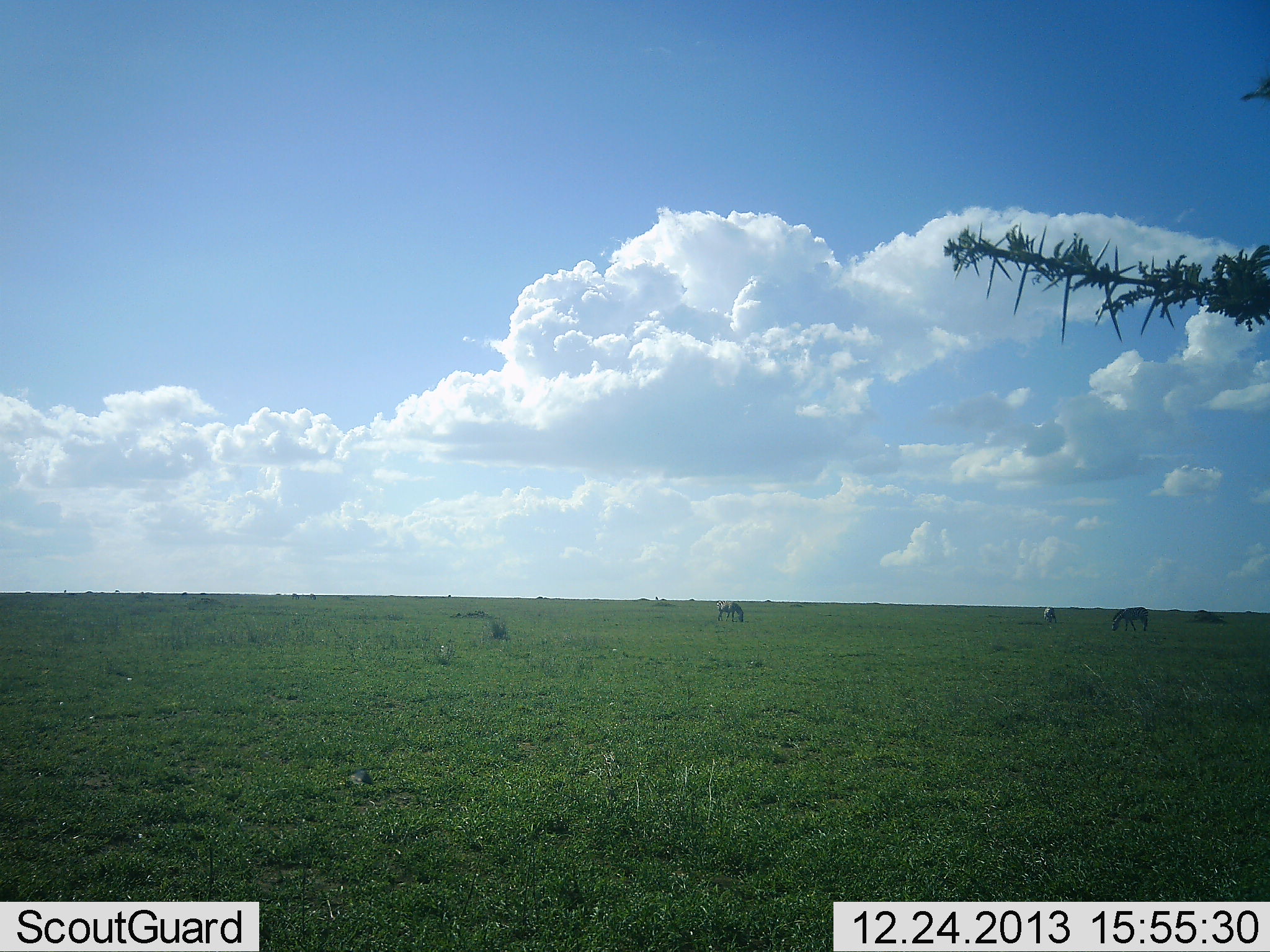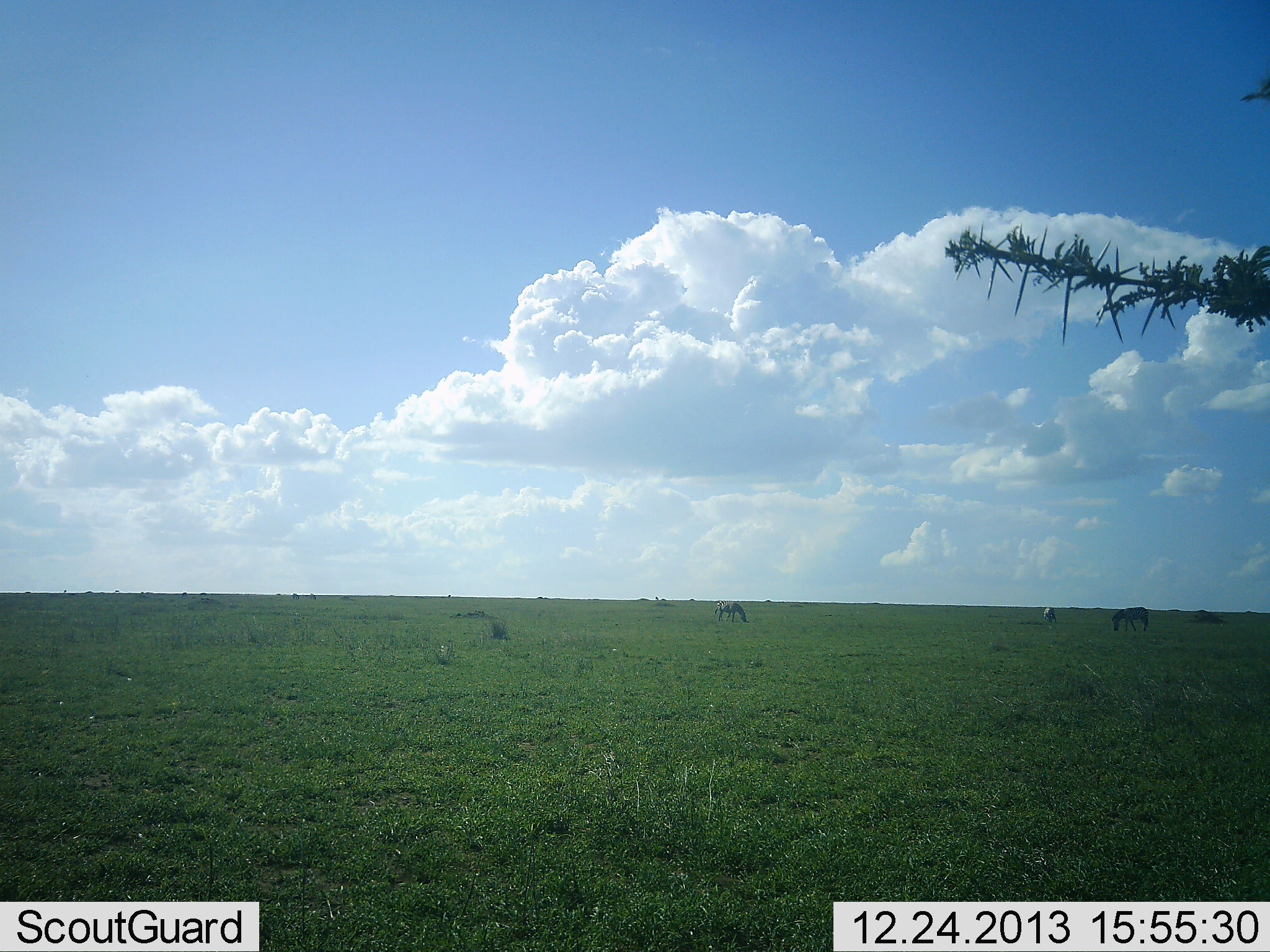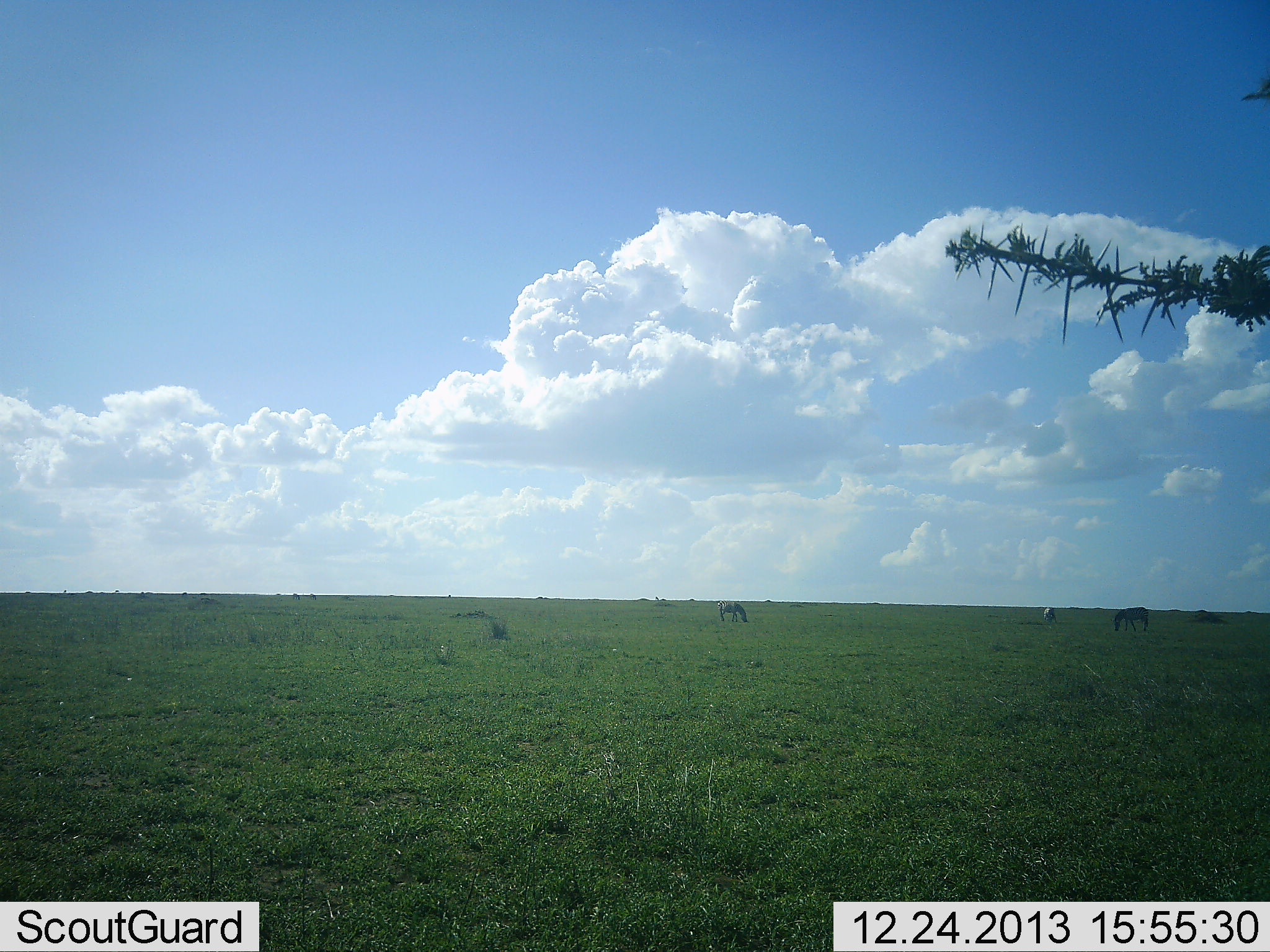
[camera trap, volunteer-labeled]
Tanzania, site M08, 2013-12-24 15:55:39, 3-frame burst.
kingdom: Animalia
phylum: Chordata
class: Mammalia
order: Perissodactyla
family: Equidae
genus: Equus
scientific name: Equus quagga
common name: plains zebra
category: zebra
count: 3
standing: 30%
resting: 0%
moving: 0%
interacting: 0%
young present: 0%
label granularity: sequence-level